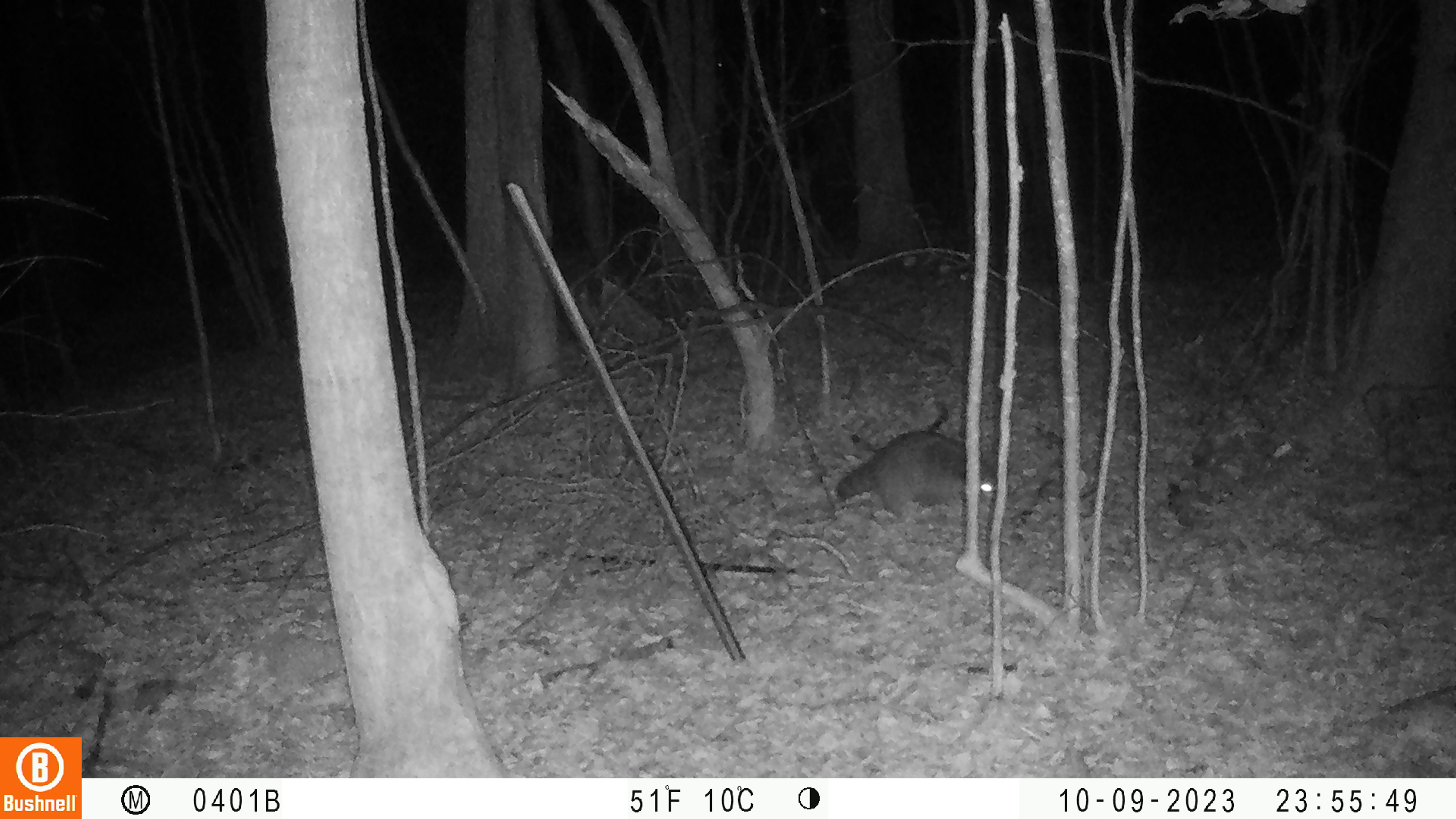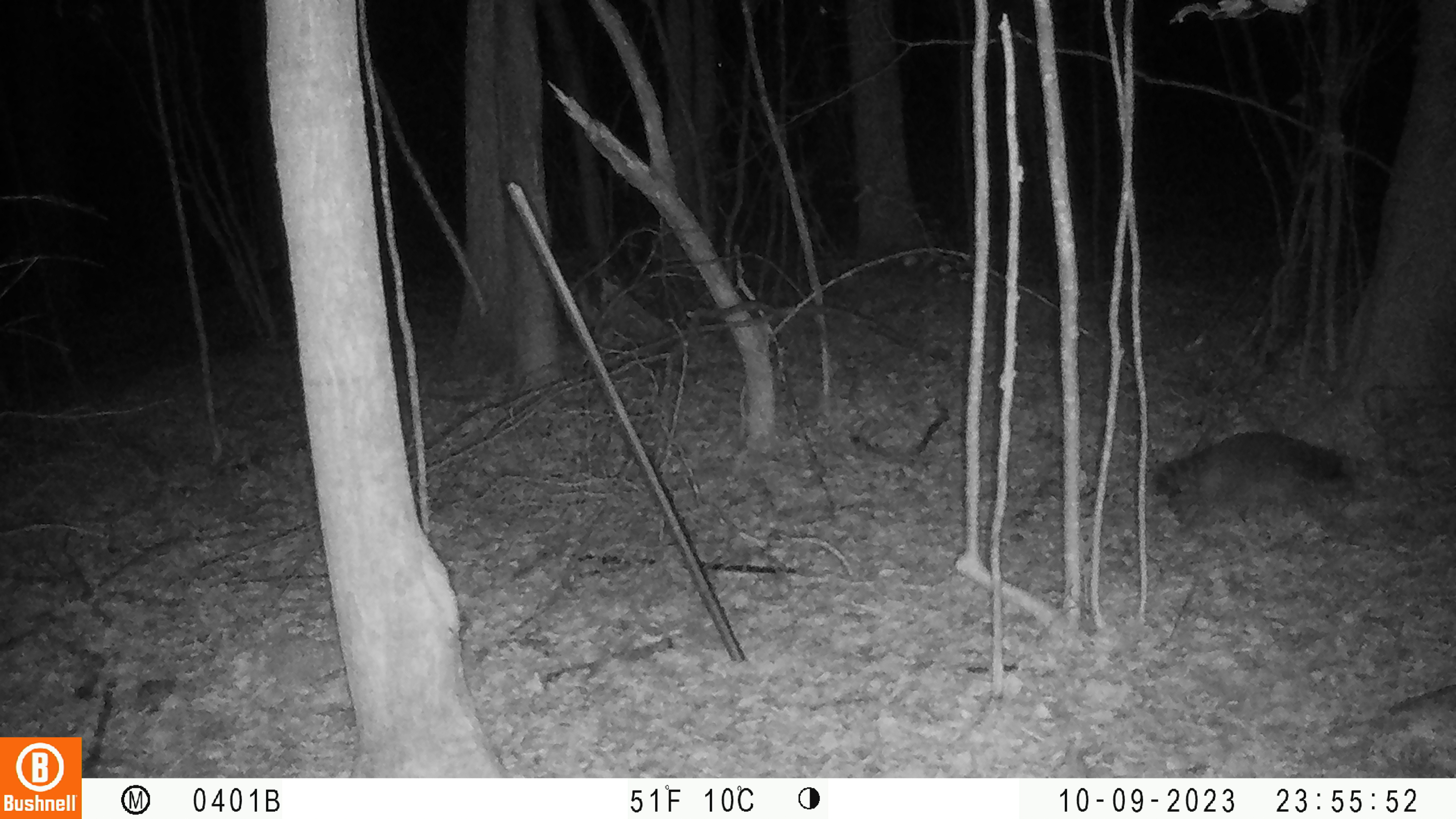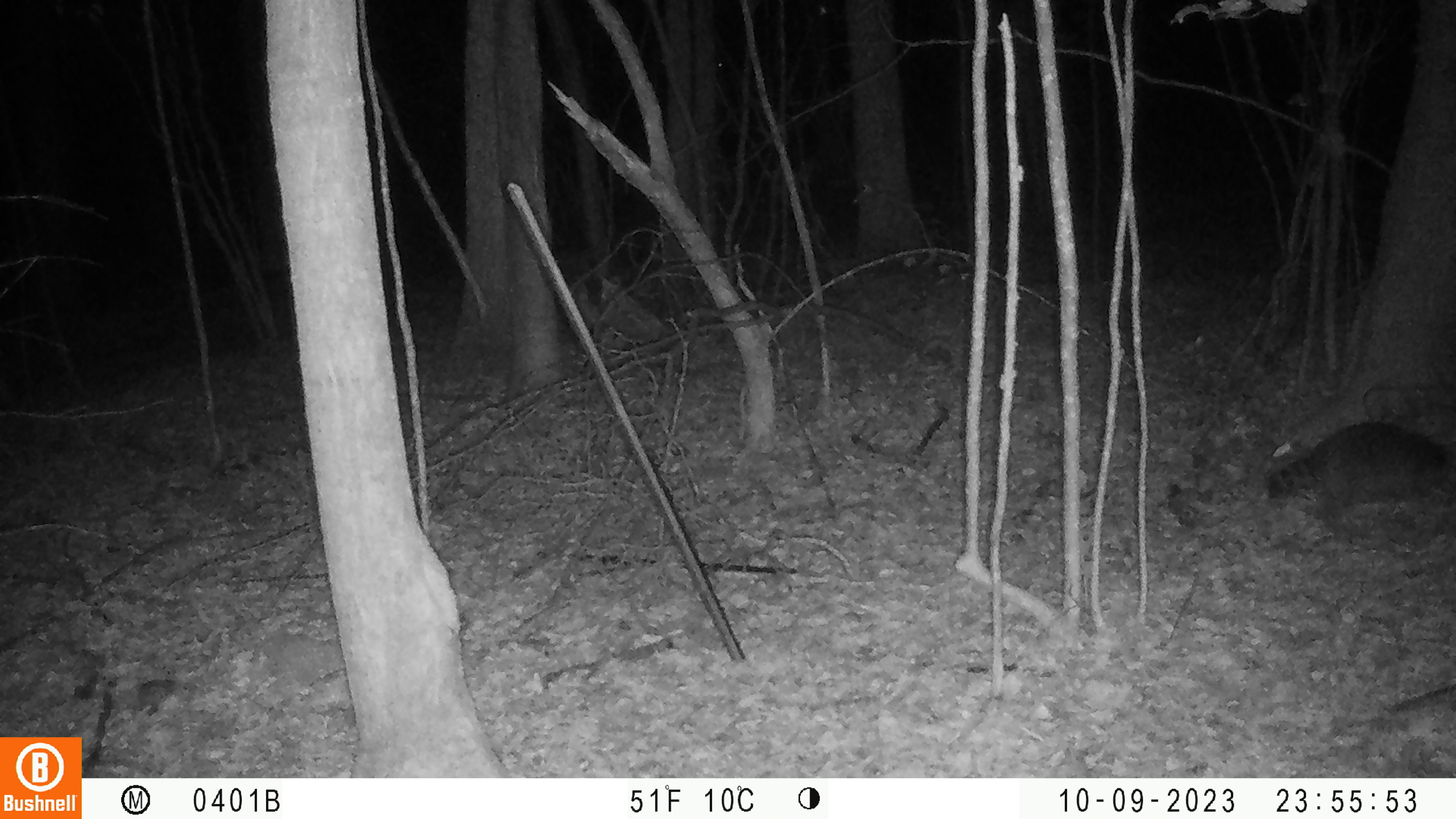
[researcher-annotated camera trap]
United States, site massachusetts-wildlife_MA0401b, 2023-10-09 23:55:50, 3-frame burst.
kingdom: Animalia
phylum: Chordata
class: Mammalia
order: Carnivora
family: Procyonidae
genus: Procyon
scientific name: Procyon lotor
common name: raccoon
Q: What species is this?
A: Raccoon (Procyon lotor).